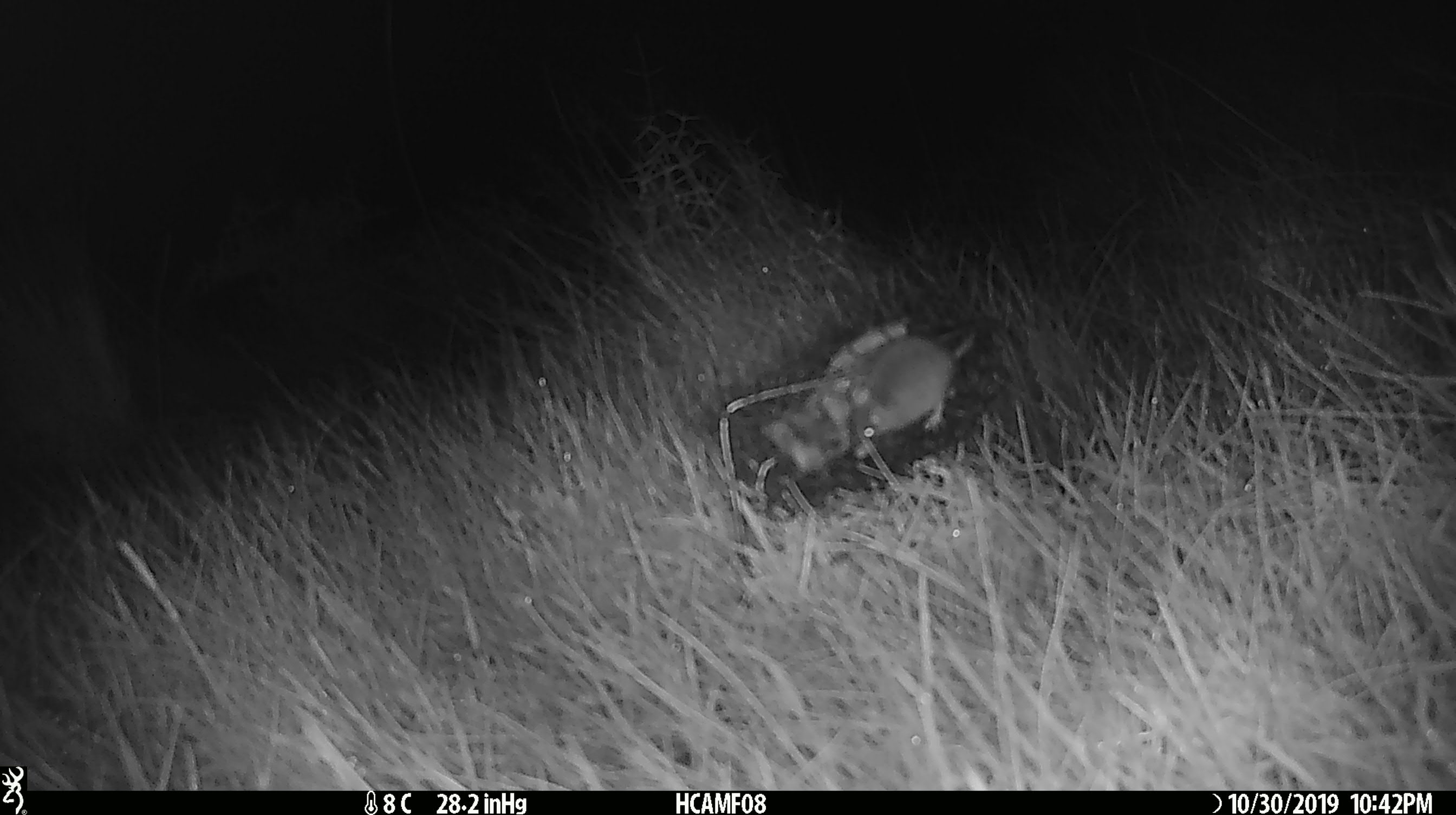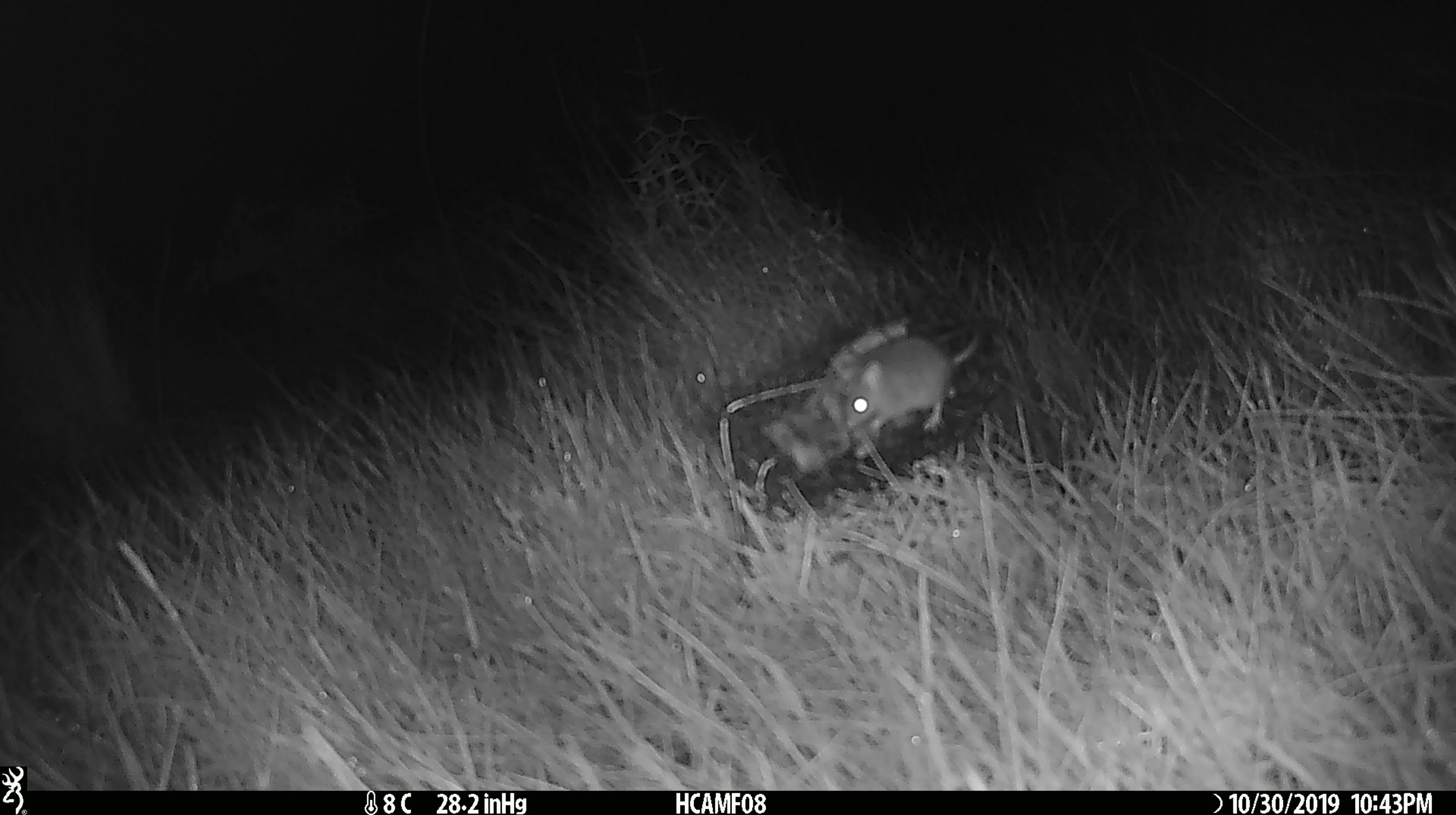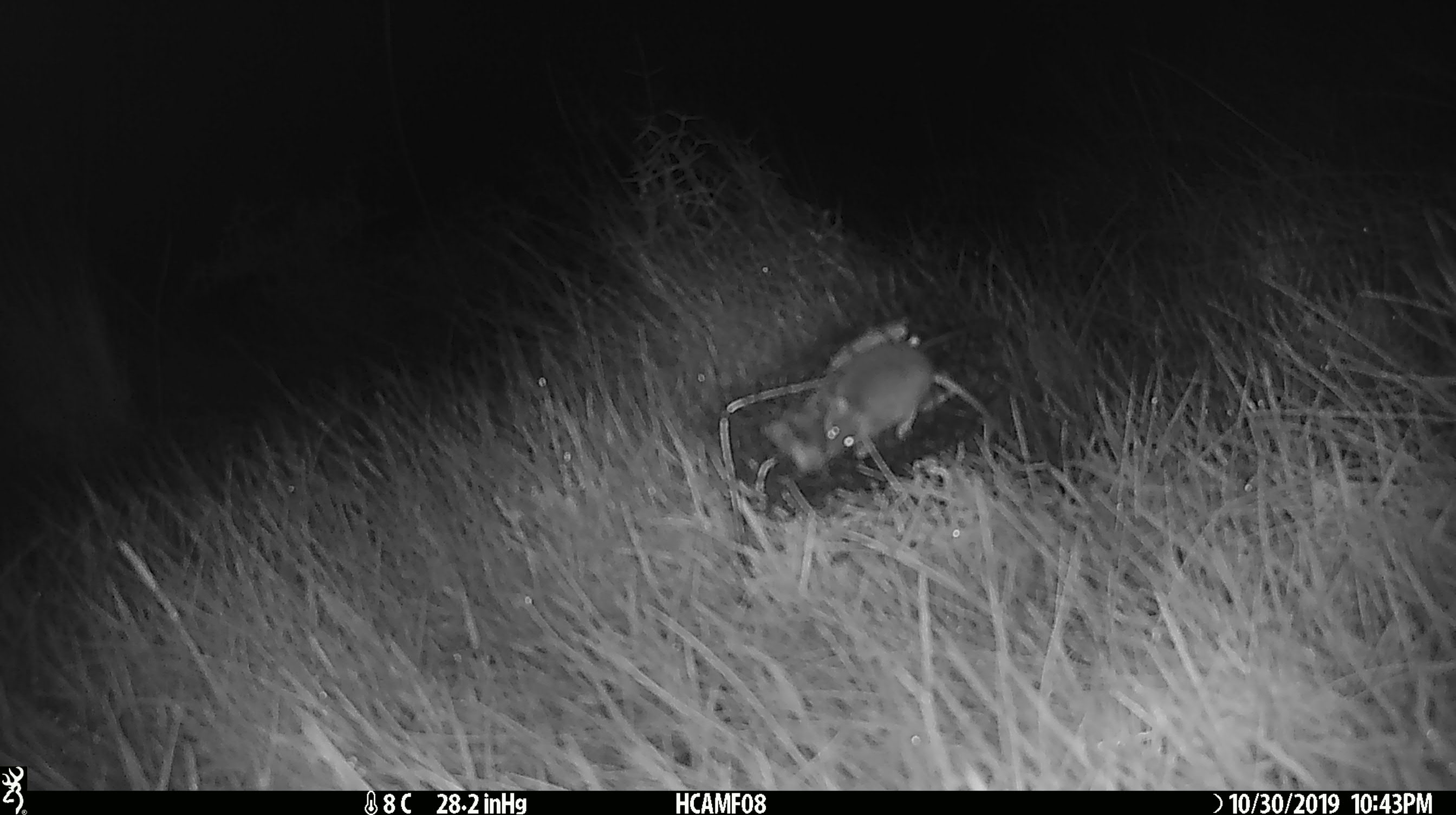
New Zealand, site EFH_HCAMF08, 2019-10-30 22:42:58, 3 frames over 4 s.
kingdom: Animalia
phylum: Chordata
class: Mammalia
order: Rodentia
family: Muridae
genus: Mus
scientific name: Mus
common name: mouse